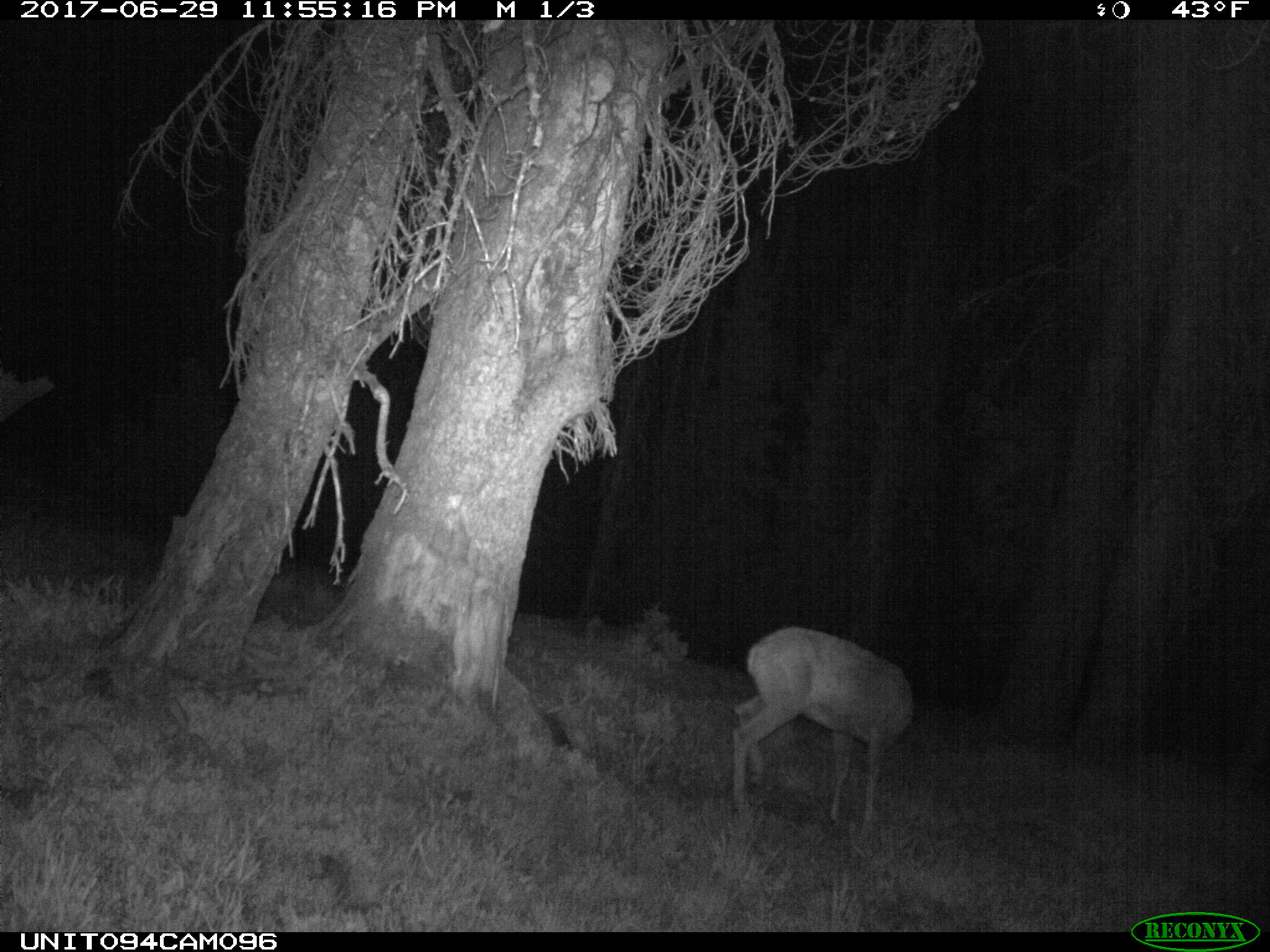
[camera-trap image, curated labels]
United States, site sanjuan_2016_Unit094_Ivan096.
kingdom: Animalia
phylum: Chordata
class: Mammalia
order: Artiodactyla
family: Cervidae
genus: Odocoileus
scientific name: Odocoileus hemionus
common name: mule deer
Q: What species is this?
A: Odocoileus hemionus (mule deer).